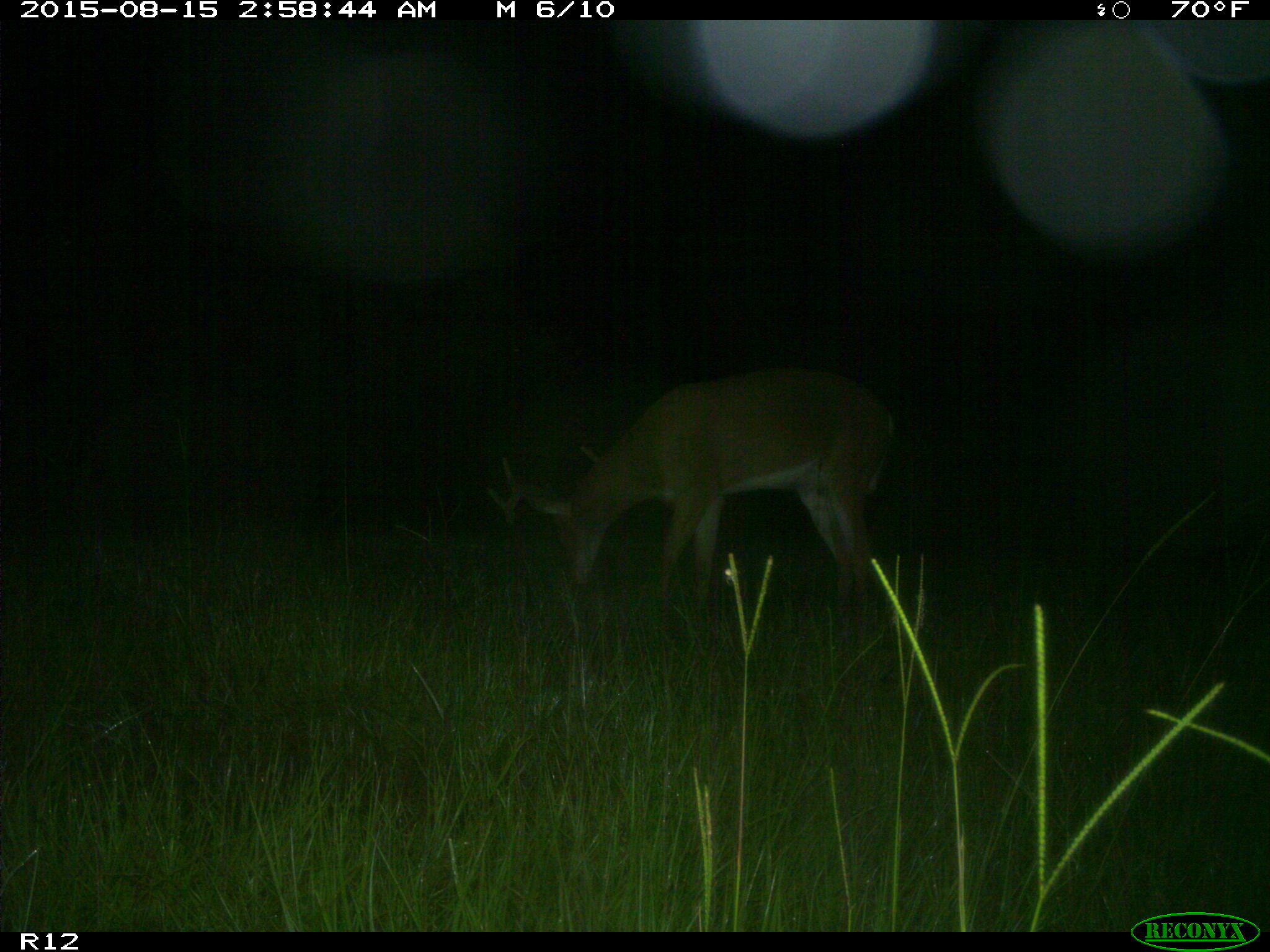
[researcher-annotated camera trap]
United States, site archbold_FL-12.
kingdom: Animalia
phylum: Chordata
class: Mammalia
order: Artiodactyla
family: Cervidae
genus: Odocoileus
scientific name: Odocoileus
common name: deer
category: unidentified deer